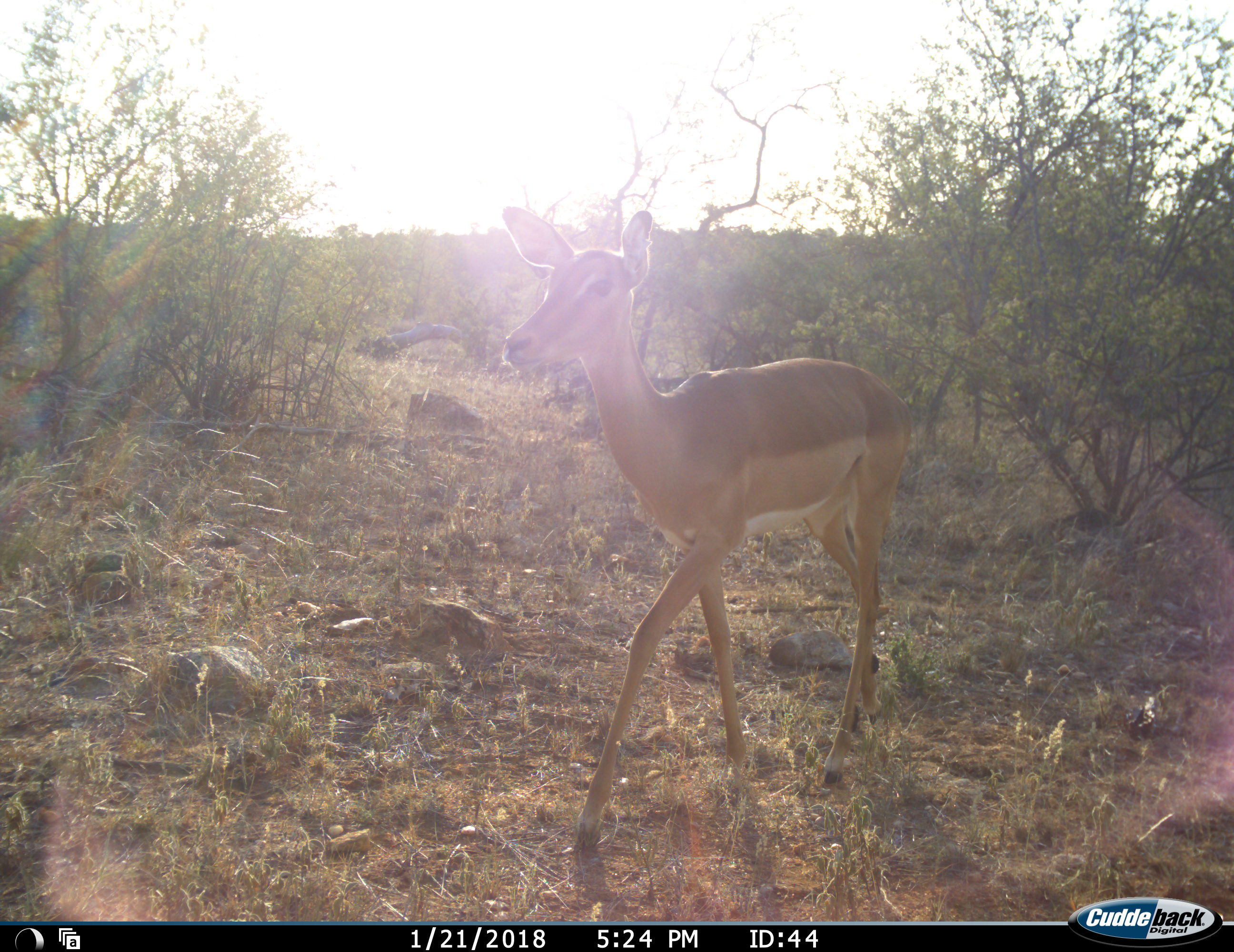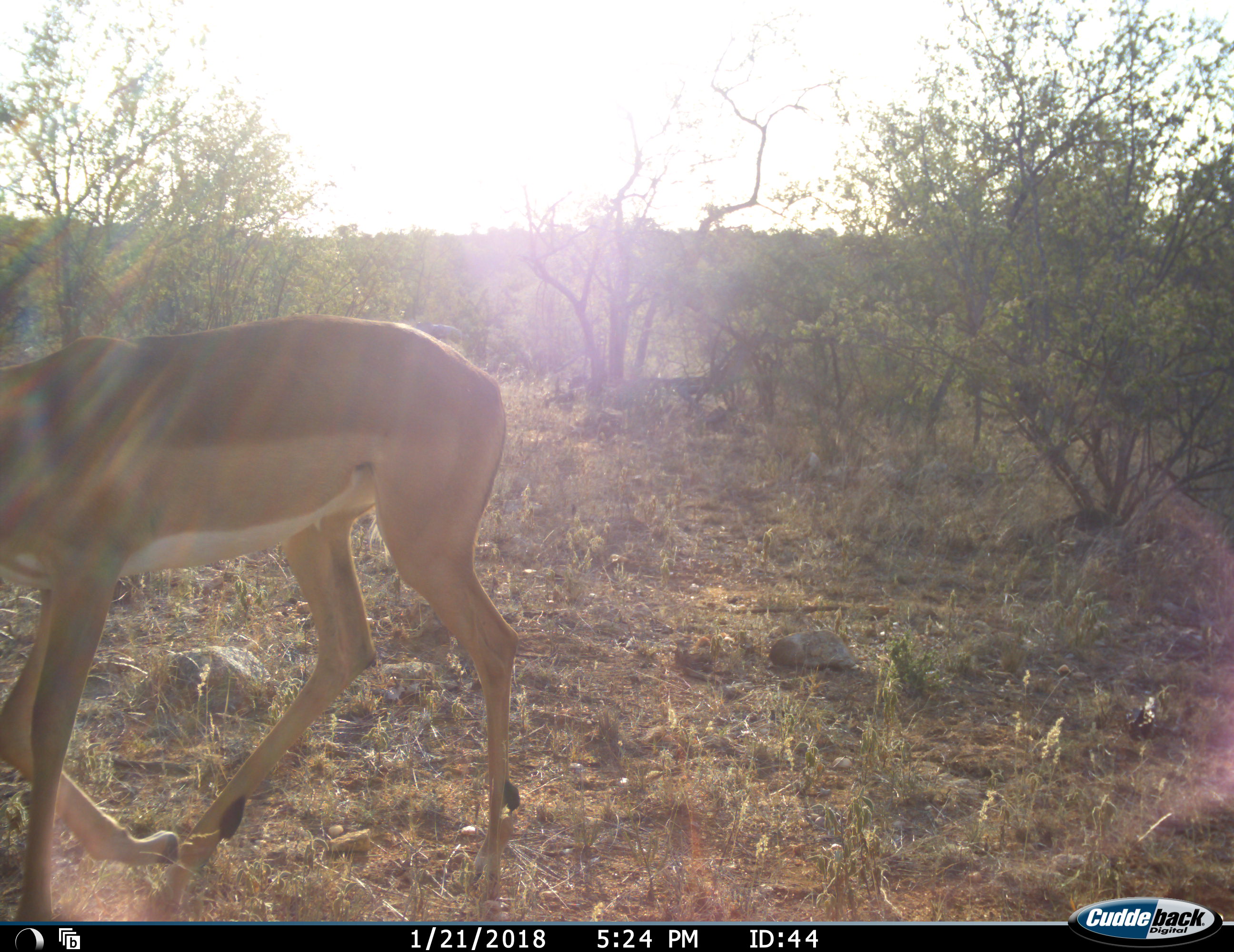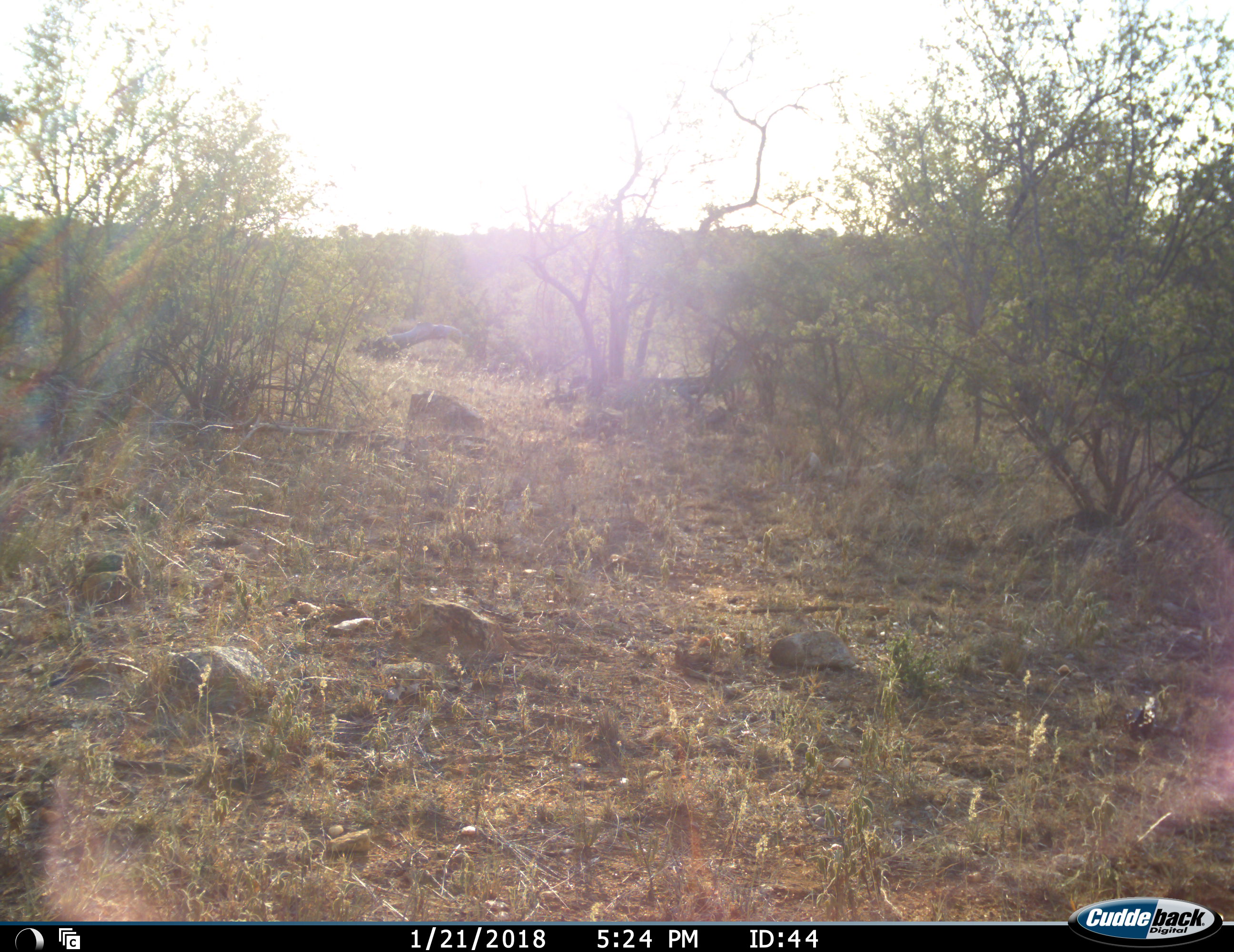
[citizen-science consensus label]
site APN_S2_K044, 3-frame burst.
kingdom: Animalia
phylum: Chordata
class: Mammalia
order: Artiodactyla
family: Bovidae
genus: Aepyceros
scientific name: Aepyceros melampus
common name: impala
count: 1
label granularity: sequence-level